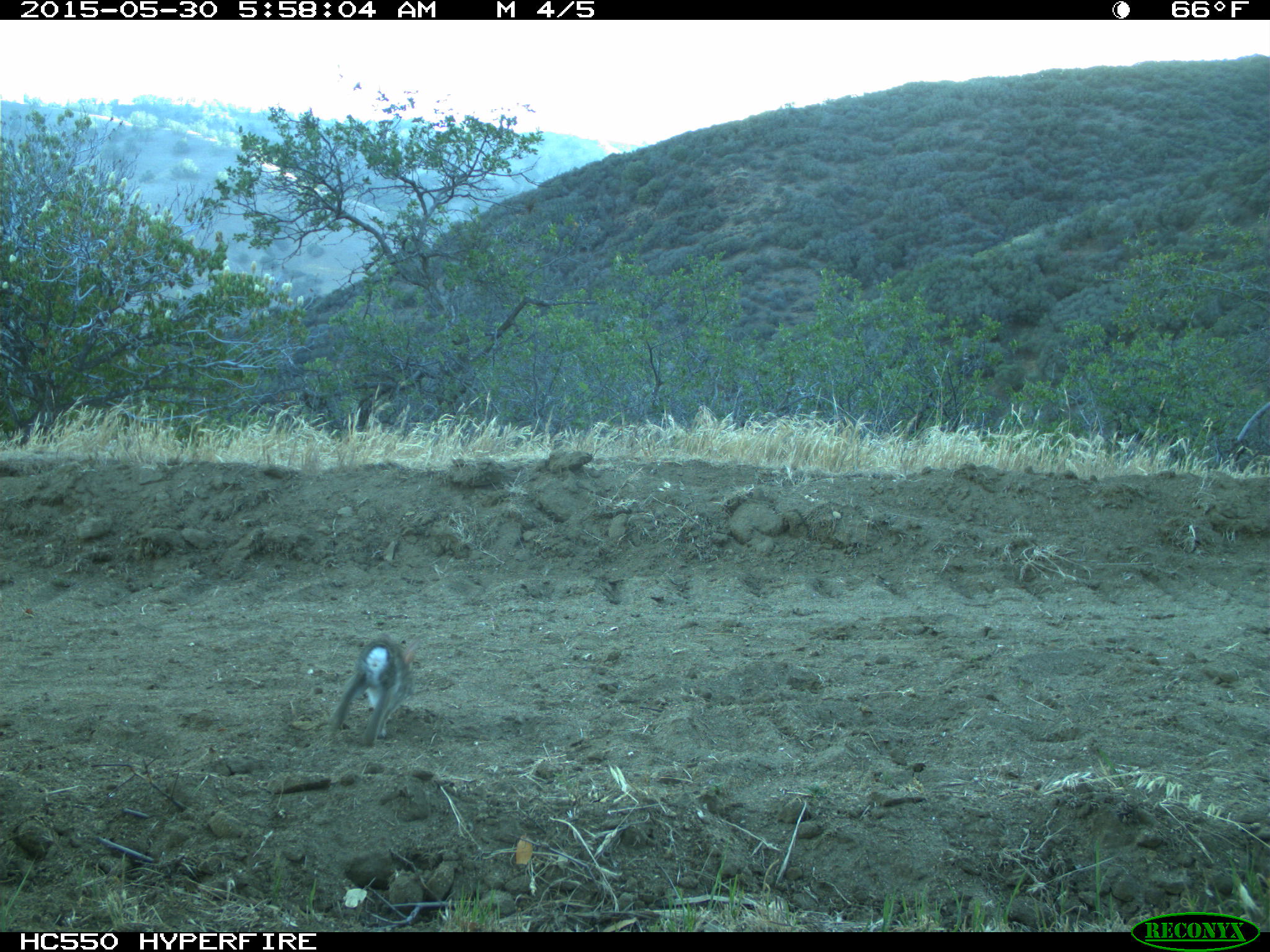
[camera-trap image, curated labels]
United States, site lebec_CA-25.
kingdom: Animalia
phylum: Chordata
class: Mammalia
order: Lagomorpha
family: Leporidae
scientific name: Leporidae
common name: rabbits and hares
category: unidentified rabbit